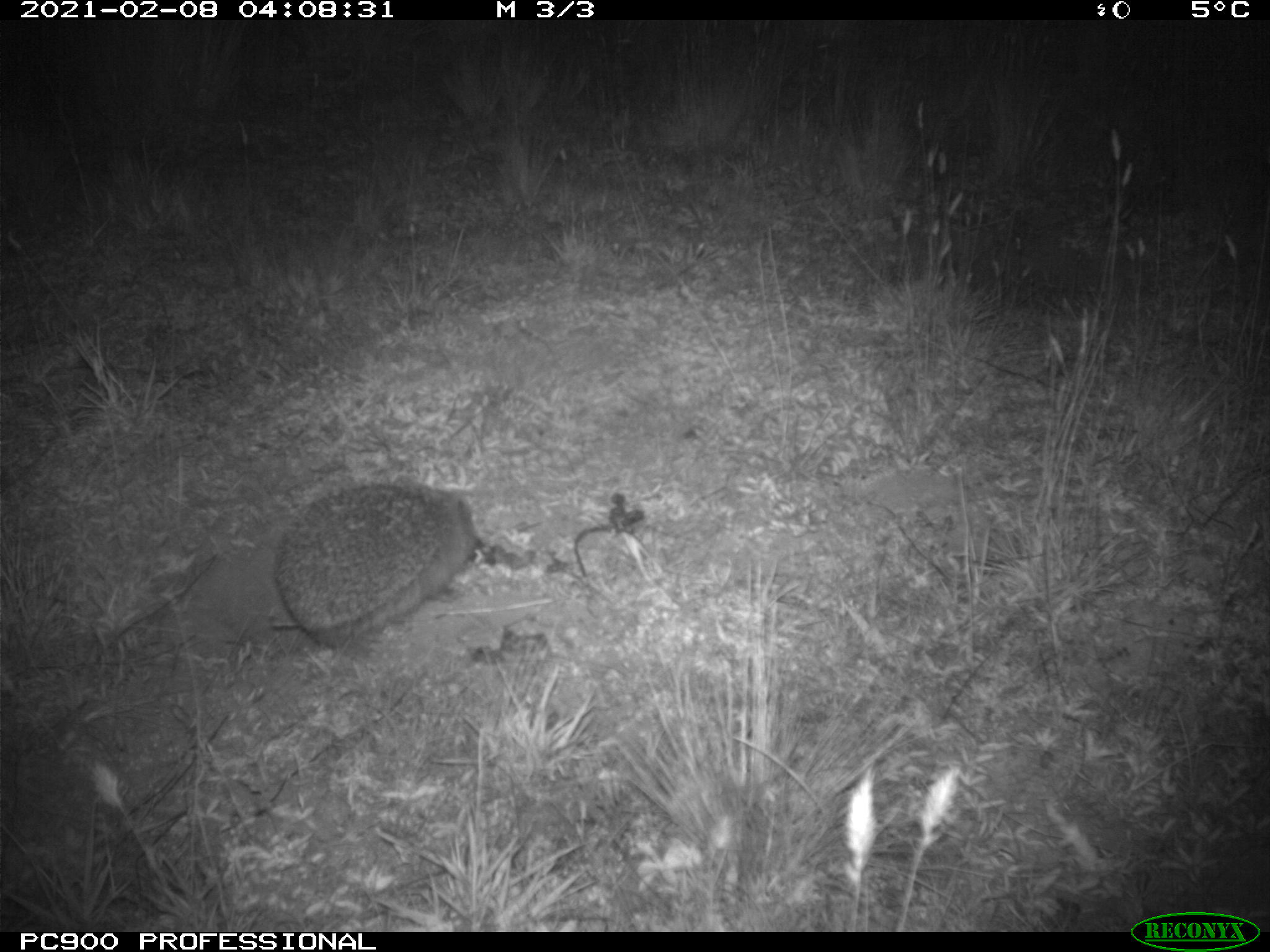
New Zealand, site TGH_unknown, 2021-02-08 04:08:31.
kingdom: Animalia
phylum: Chordata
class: Mammalia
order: Eulipotyphla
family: Erinaceidae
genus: Erinaceus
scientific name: Erinaceus europaeus europaeus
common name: european hedgehog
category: hedgehog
Hedgehog (european hedgehog) (Erinaceus europaeus europaeus).